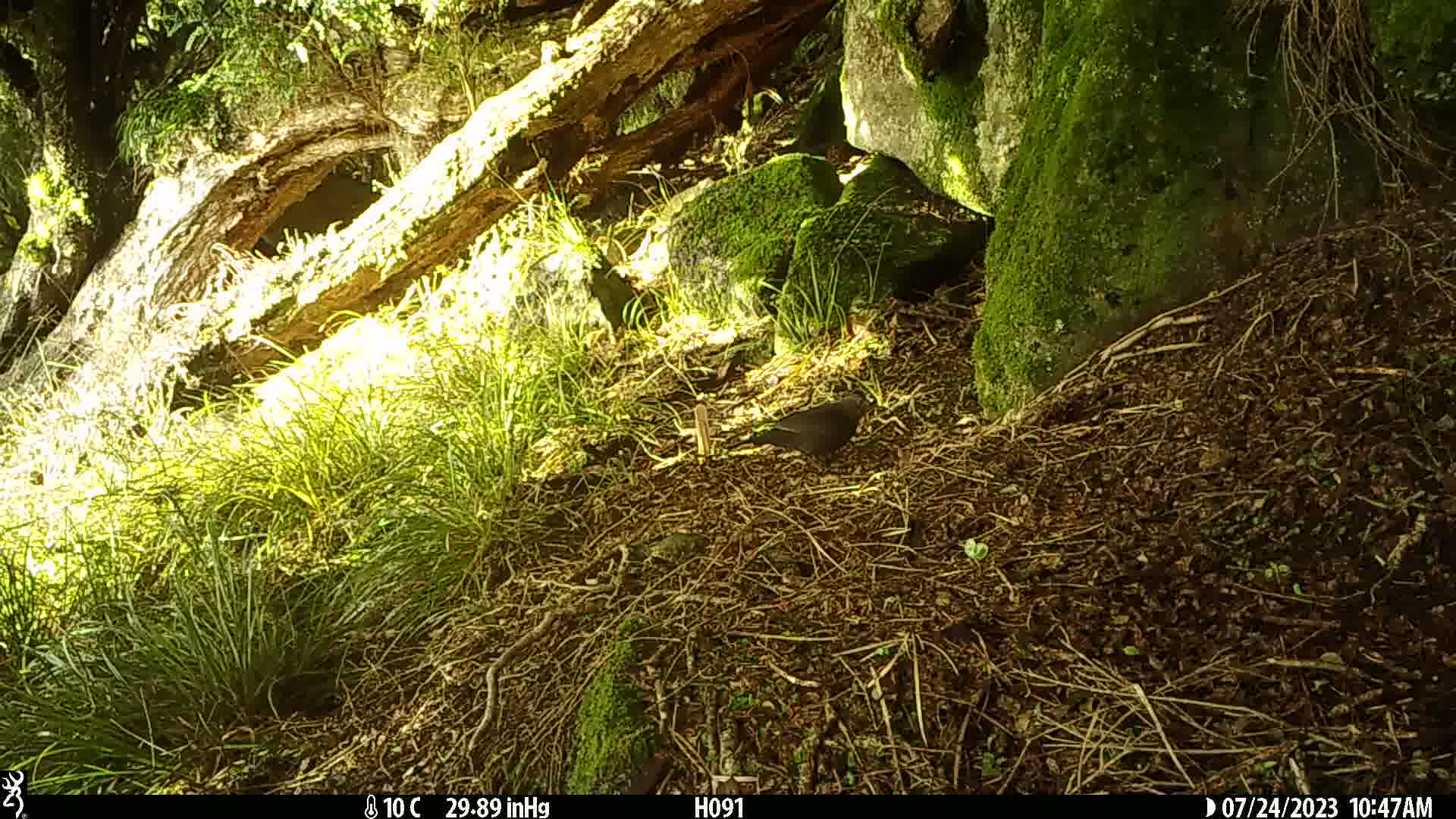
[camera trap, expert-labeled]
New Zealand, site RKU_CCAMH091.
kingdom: Animalia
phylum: Chordata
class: Aves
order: Passeriformes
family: Turdidae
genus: Turdus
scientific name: Turdus merula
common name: eurasian blackbird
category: blackbird